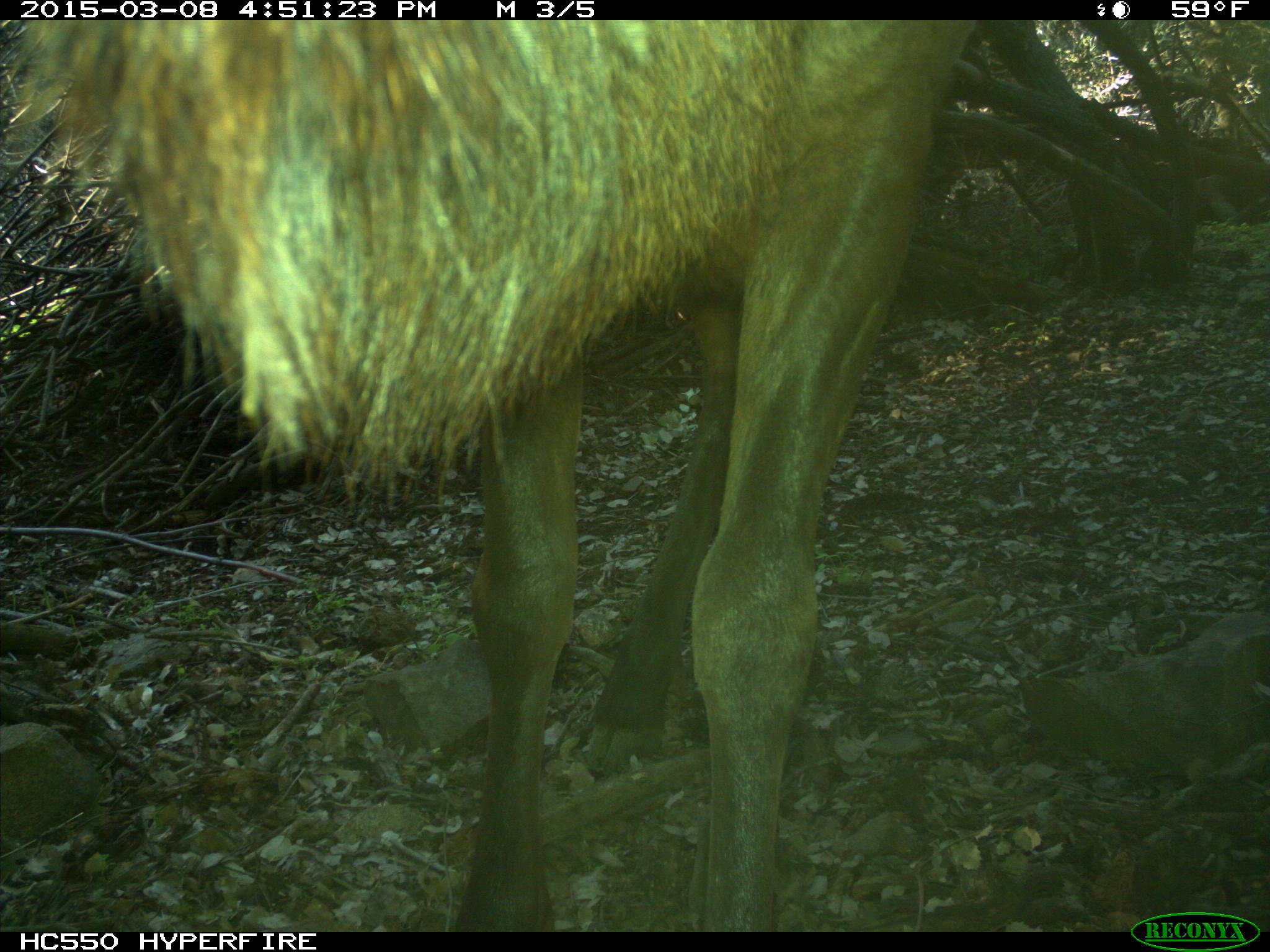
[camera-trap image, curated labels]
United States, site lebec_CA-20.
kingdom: Animalia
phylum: Chordata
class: Mammalia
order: Artiodactyla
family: Cervidae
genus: Cervus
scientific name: Cervus canadensis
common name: elk